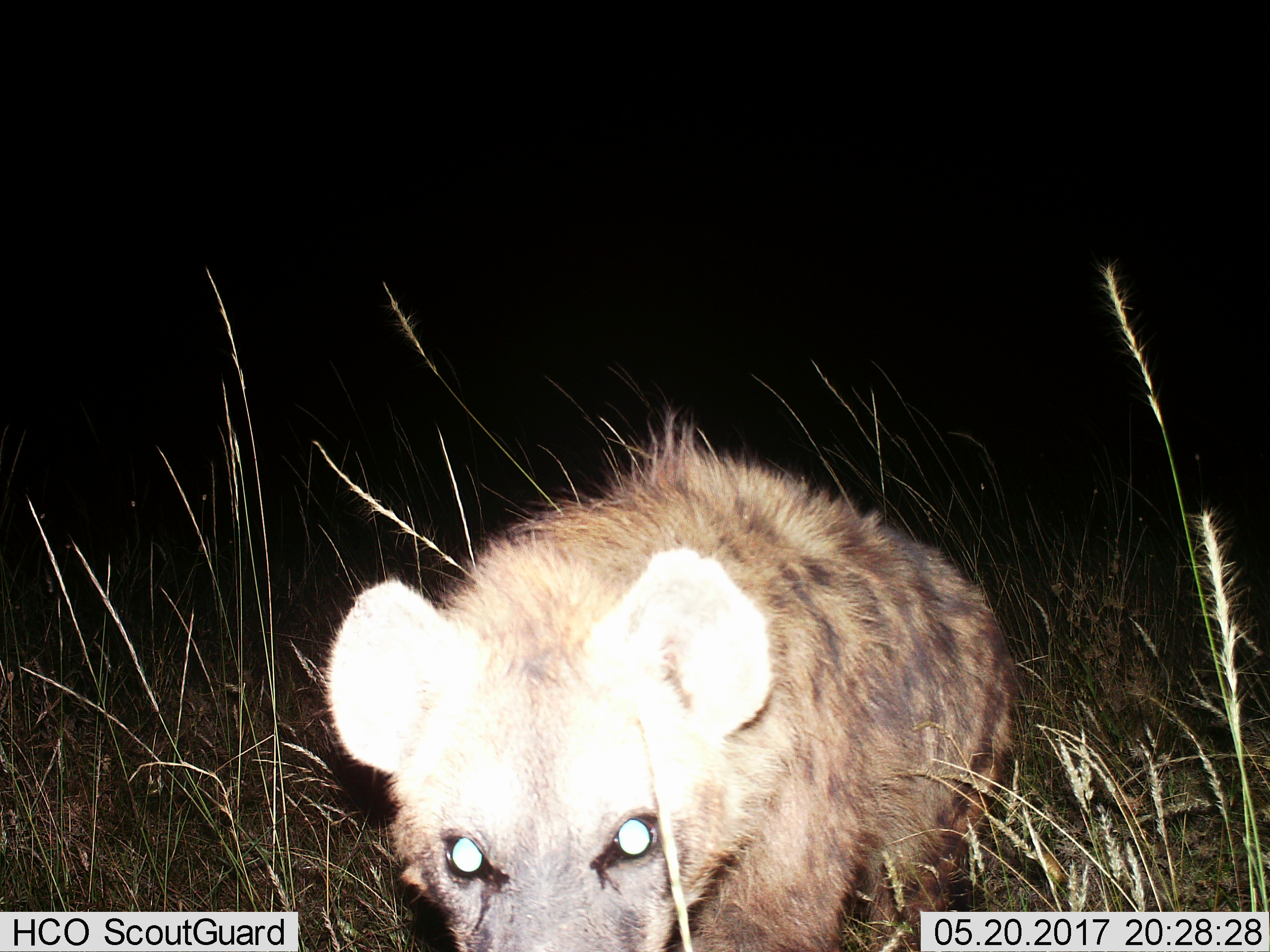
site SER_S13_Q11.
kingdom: Animalia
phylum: Chordata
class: Mammalia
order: Carnivora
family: Hyaenidae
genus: Crocuta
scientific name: Crocuta crocuta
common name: spotted hyena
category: hyenaspotted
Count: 1.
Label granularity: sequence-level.